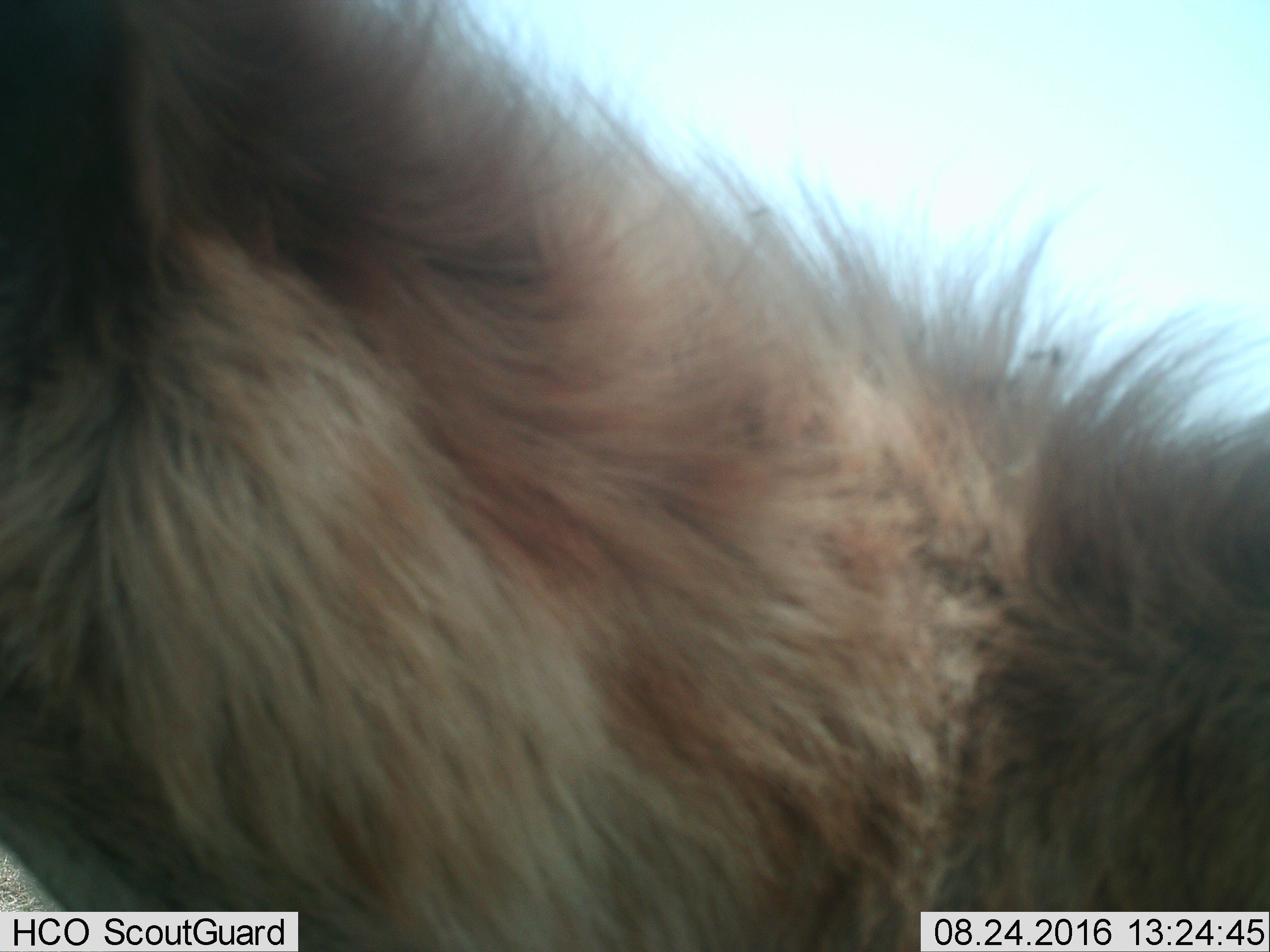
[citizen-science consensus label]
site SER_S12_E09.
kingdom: Animalia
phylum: Chordata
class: Mammalia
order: Carnivora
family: Hyaenidae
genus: Crocuta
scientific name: Crocuta crocuta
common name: spotted hyena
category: hyenaspotted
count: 1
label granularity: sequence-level